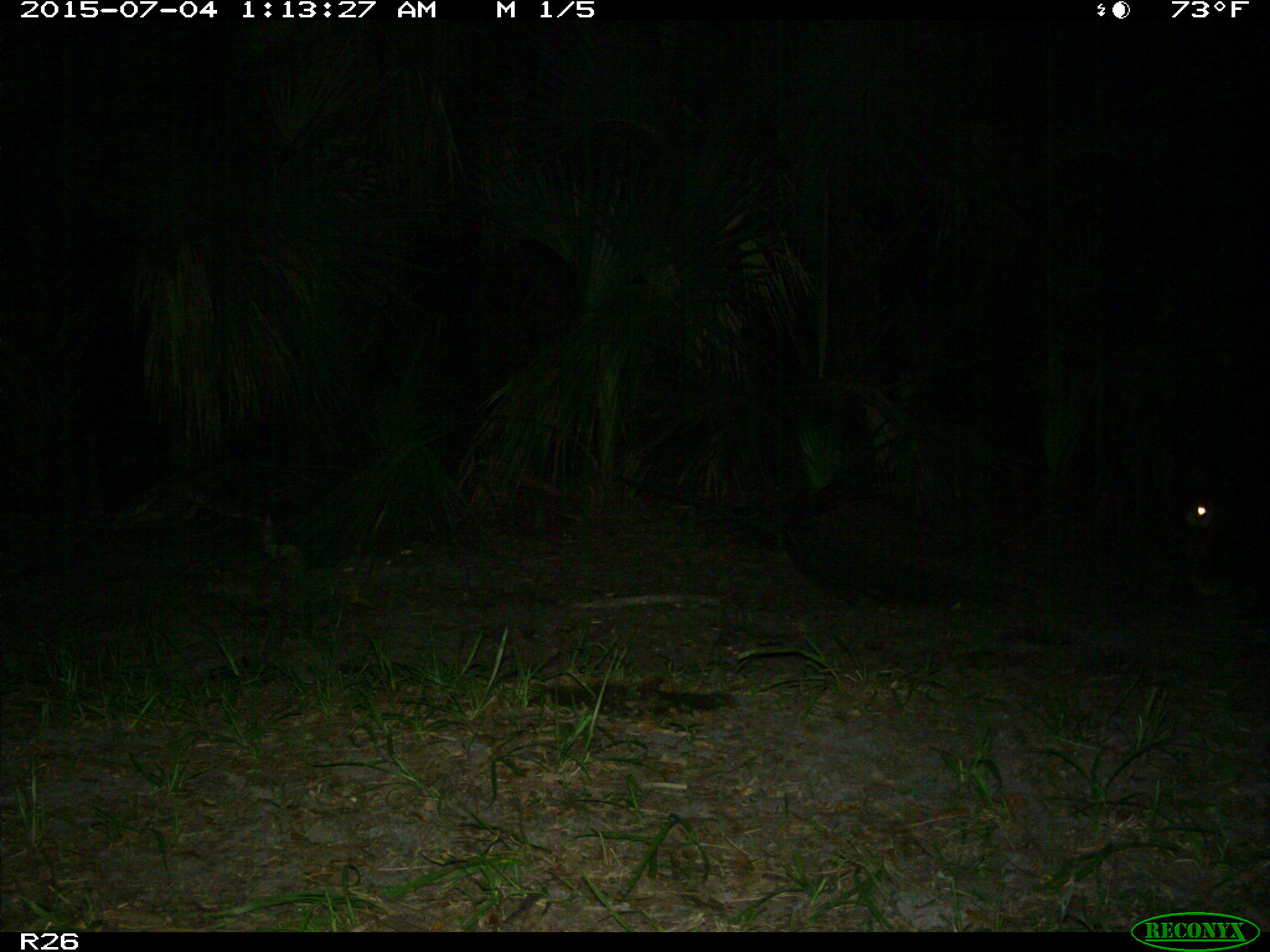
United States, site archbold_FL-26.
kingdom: Animalia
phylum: Chordata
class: Mammalia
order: Artiodactyla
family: Bovidae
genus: Bos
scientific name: Bos taurus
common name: domestic cow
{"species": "Bos taurus (domestic cow)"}